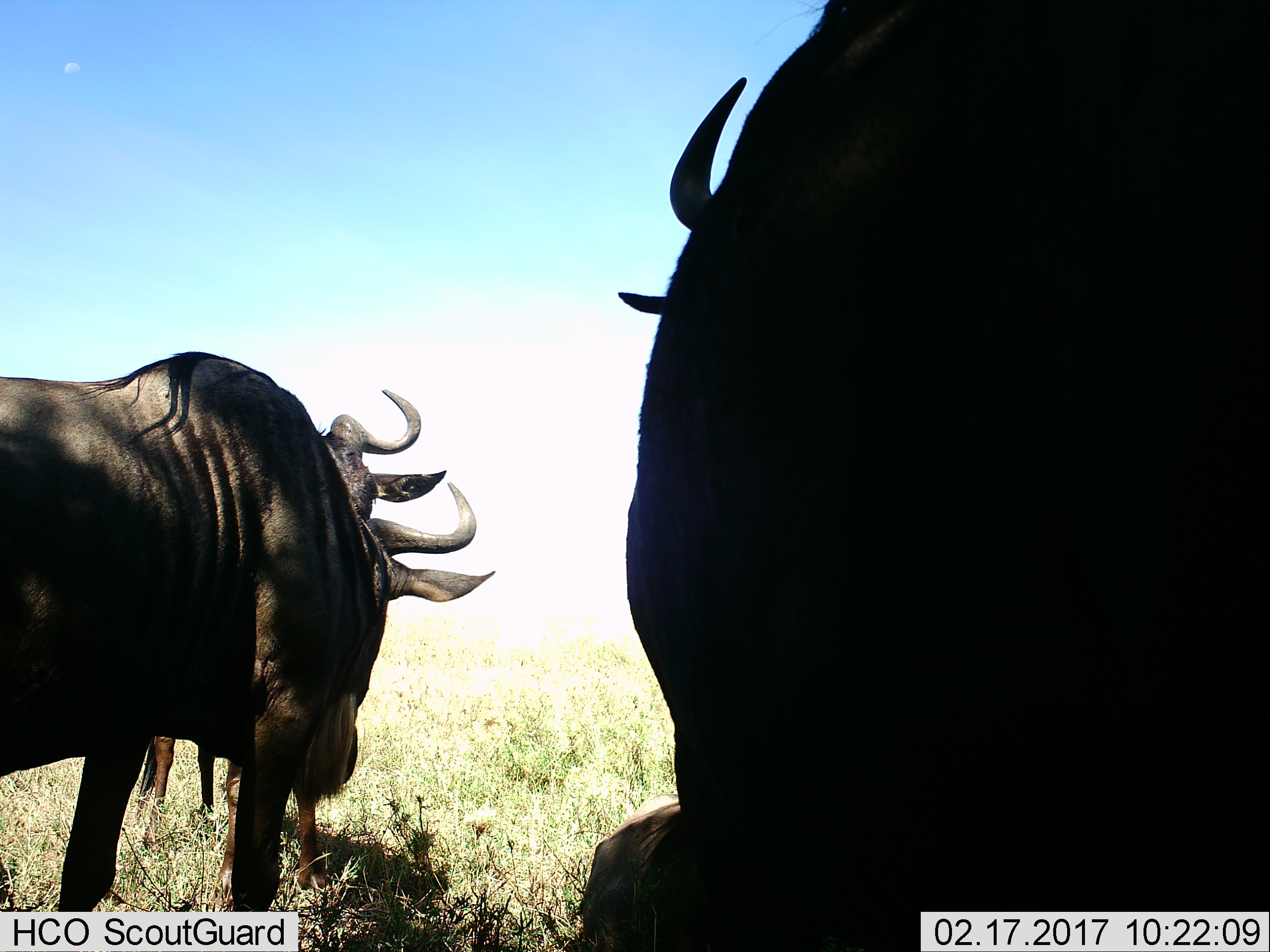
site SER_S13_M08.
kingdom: Animalia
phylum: Chordata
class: Mammalia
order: Artiodactyla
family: Bovidae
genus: Connochaetes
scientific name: Connochaetes taurinus taurinus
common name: blue wildebeest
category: wildebeestblue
Wildebeestblue (blue wildebeest) (Connochaetes taurinus taurinus), count 3. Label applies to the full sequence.